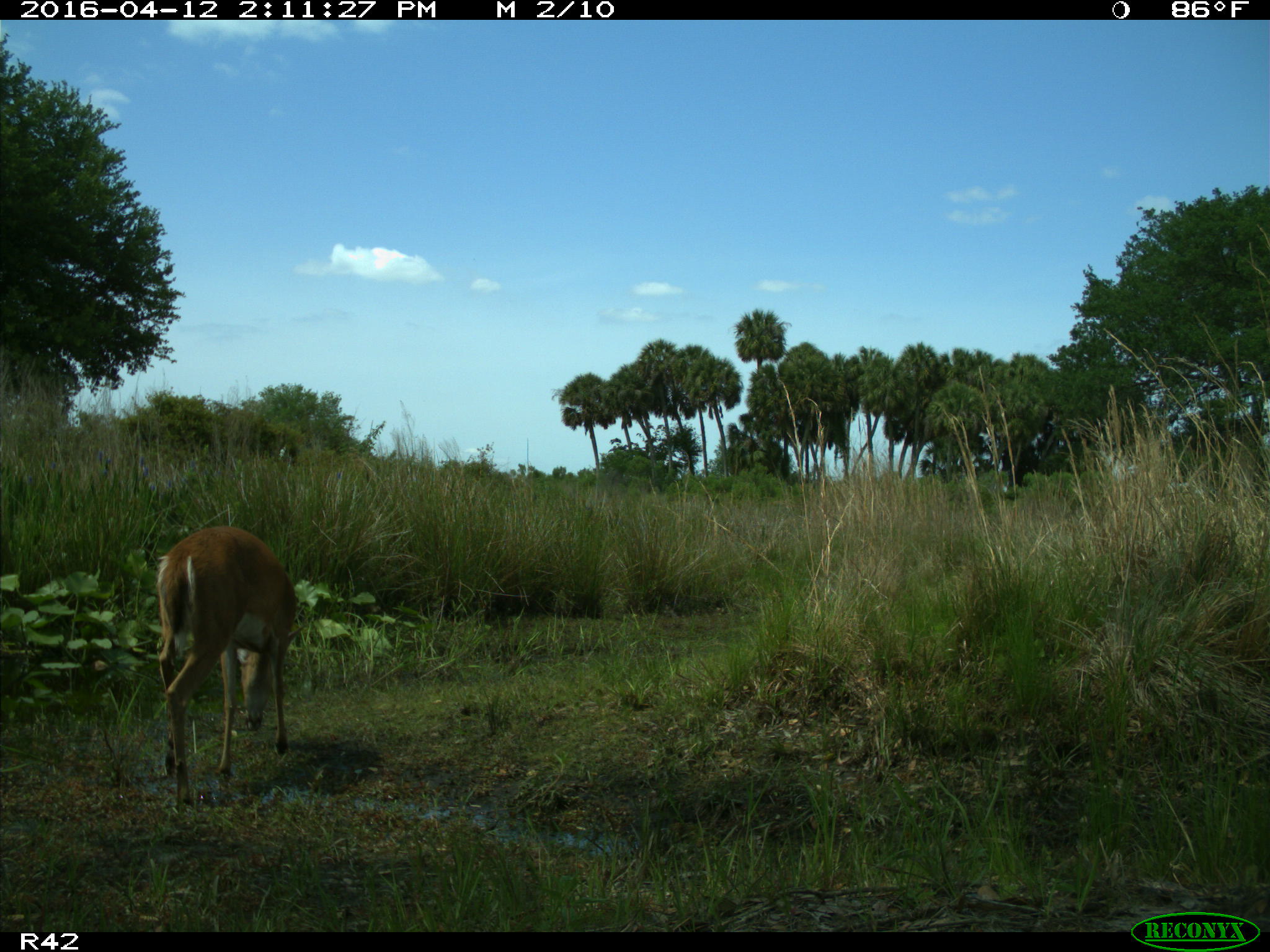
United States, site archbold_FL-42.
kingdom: Animalia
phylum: Chordata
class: Mammalia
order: Artiodactyla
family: Cervidae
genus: Odocoileus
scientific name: Odocoileus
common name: deer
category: unidentified deer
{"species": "unidentified deer (deer) (Odocoileus)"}